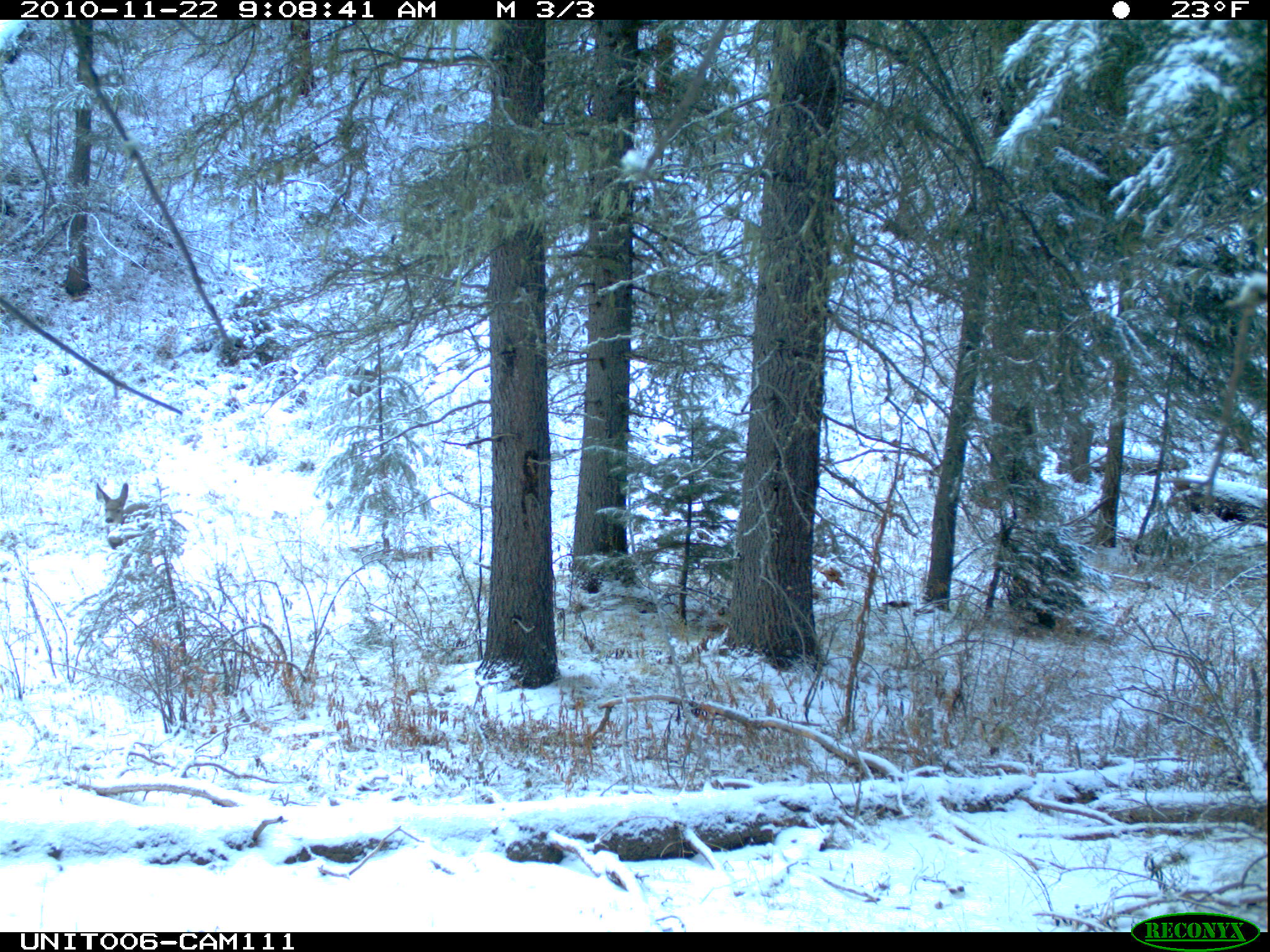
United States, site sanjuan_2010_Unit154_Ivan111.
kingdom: Animalia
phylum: Chordata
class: Mammalia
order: Artiodactyla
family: Cervidae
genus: Odocoileus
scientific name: Odocoileus hemionus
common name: mule deer